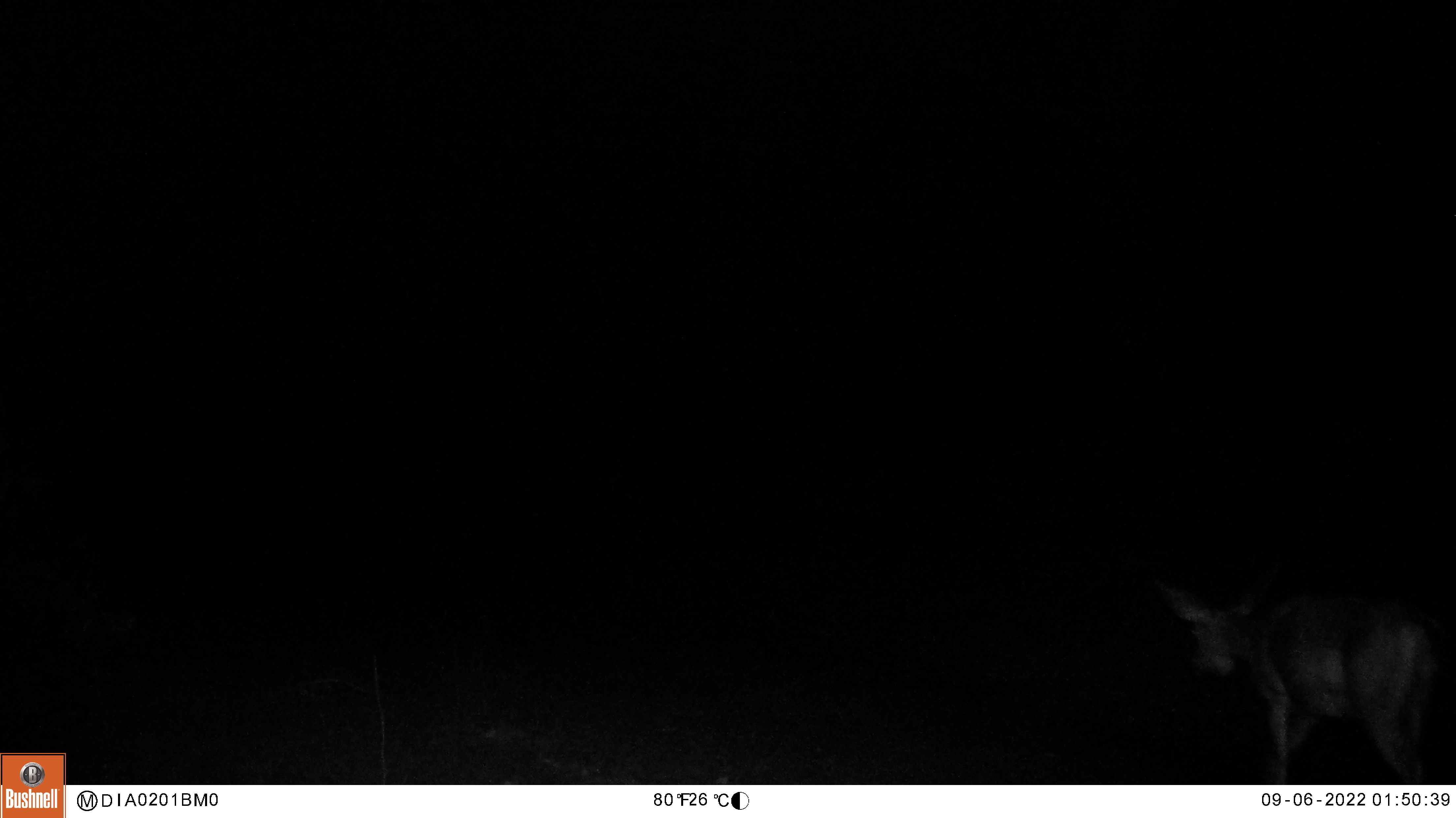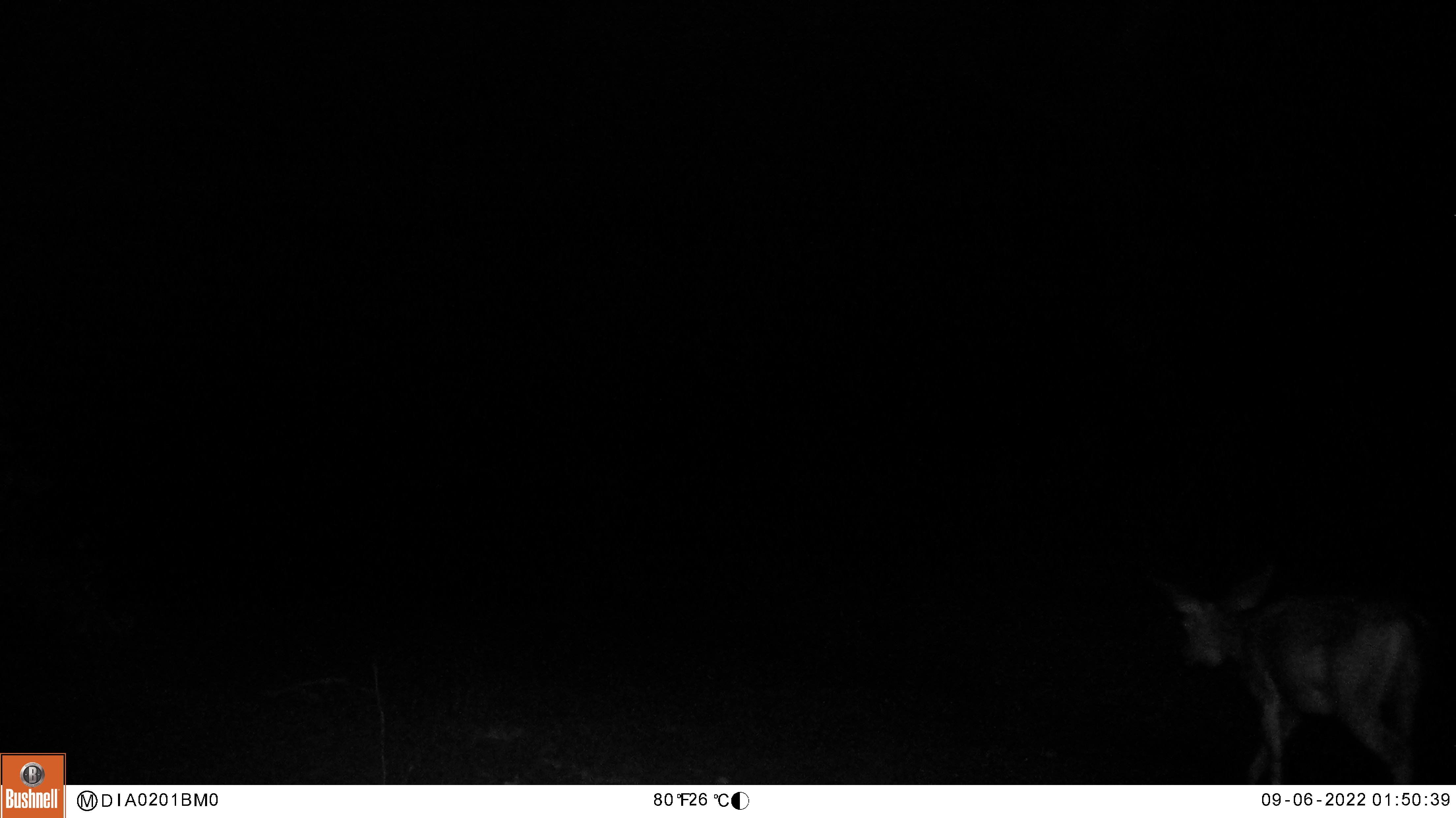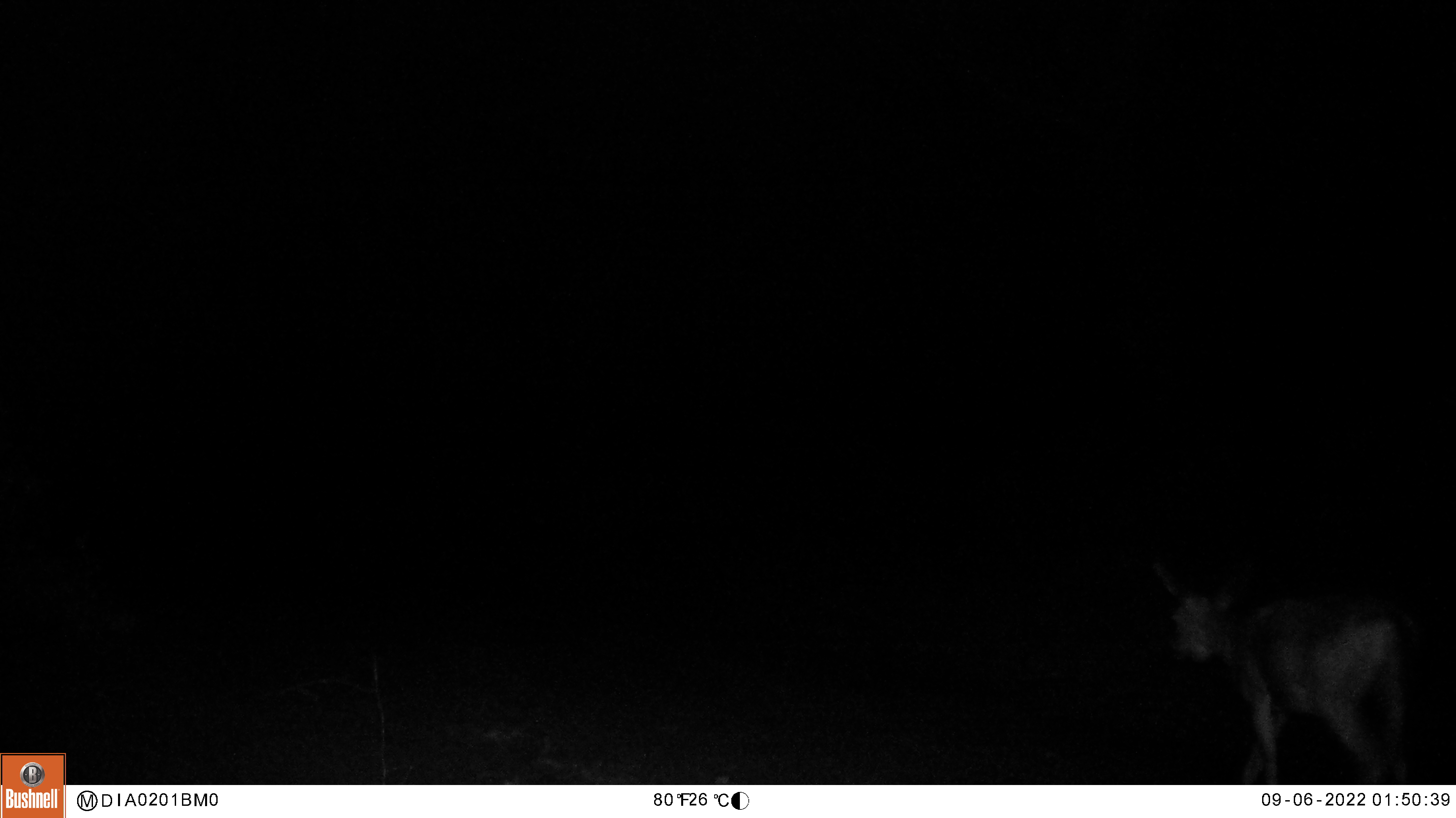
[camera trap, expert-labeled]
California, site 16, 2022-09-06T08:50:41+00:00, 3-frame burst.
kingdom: Animalia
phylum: Chordata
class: Mammalia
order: Artiodactyla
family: Cervidae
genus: Odocoileus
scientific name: Odocoileus hemionus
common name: mule deer